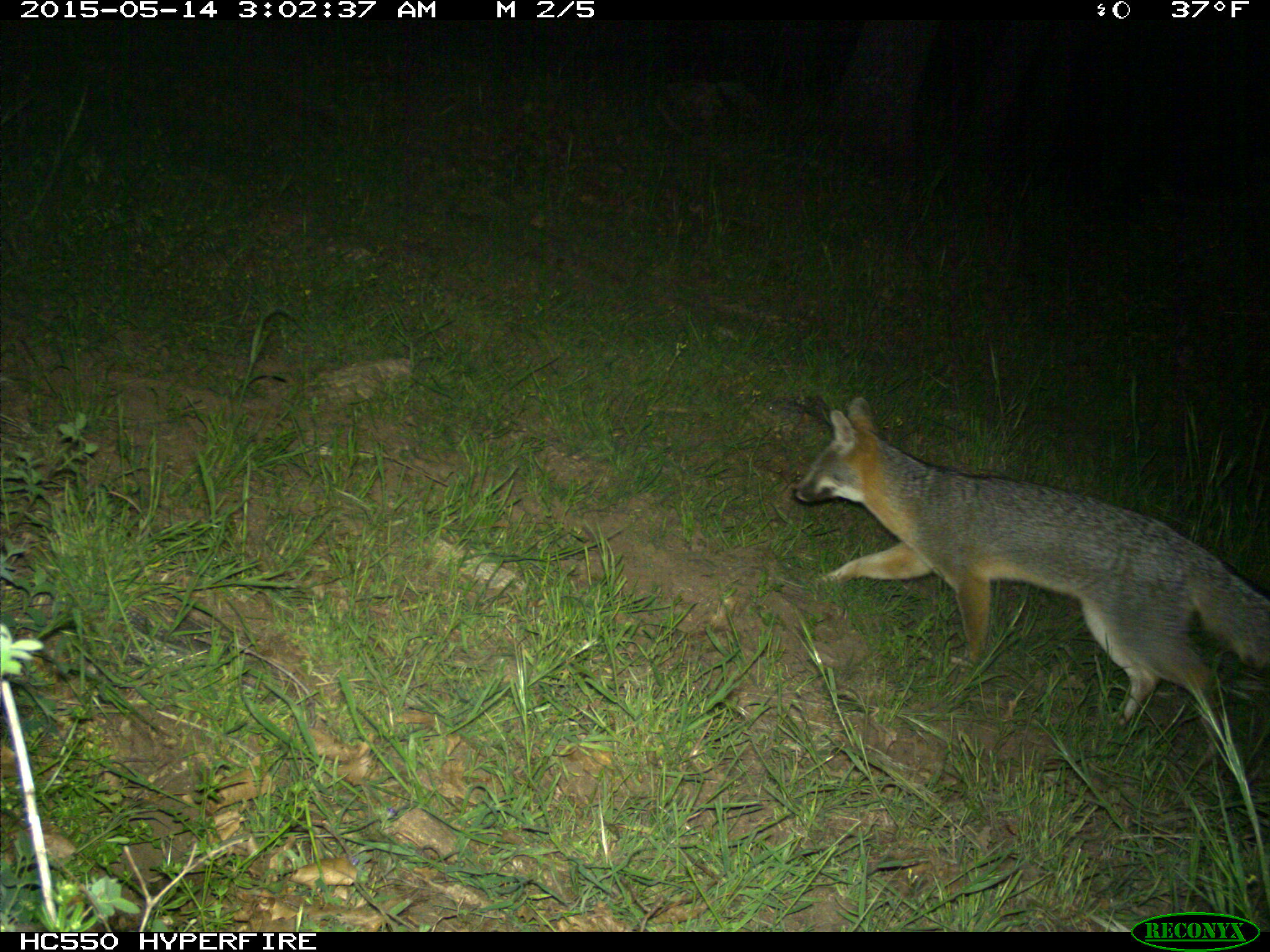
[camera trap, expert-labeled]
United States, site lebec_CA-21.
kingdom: Animalia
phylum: Chordata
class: Mammalia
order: Carnivora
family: Canidae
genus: Urocyon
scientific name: Urocyon cinereoargenteus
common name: gray fox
Urocyon cinereoargenteus (gray fox).